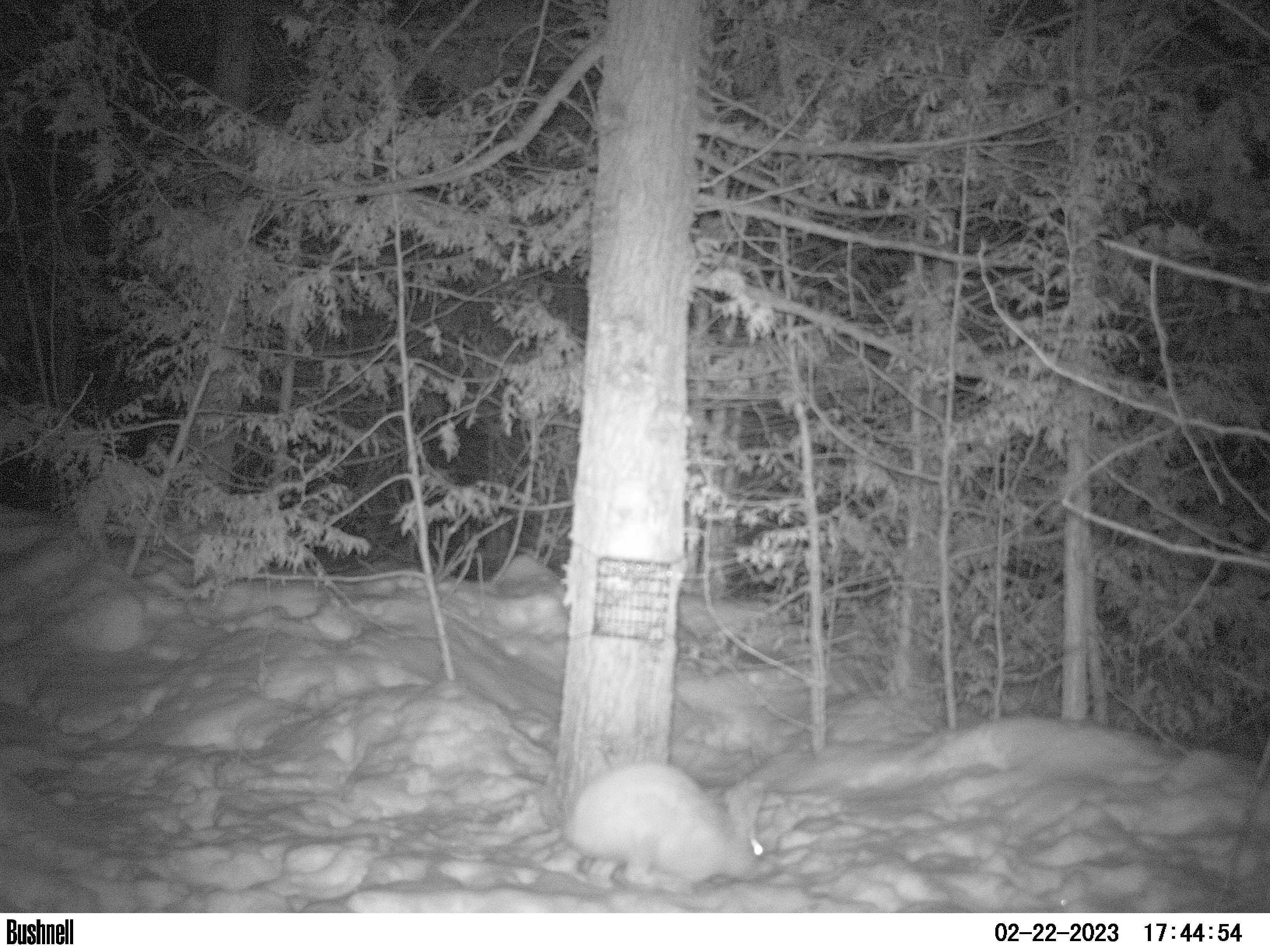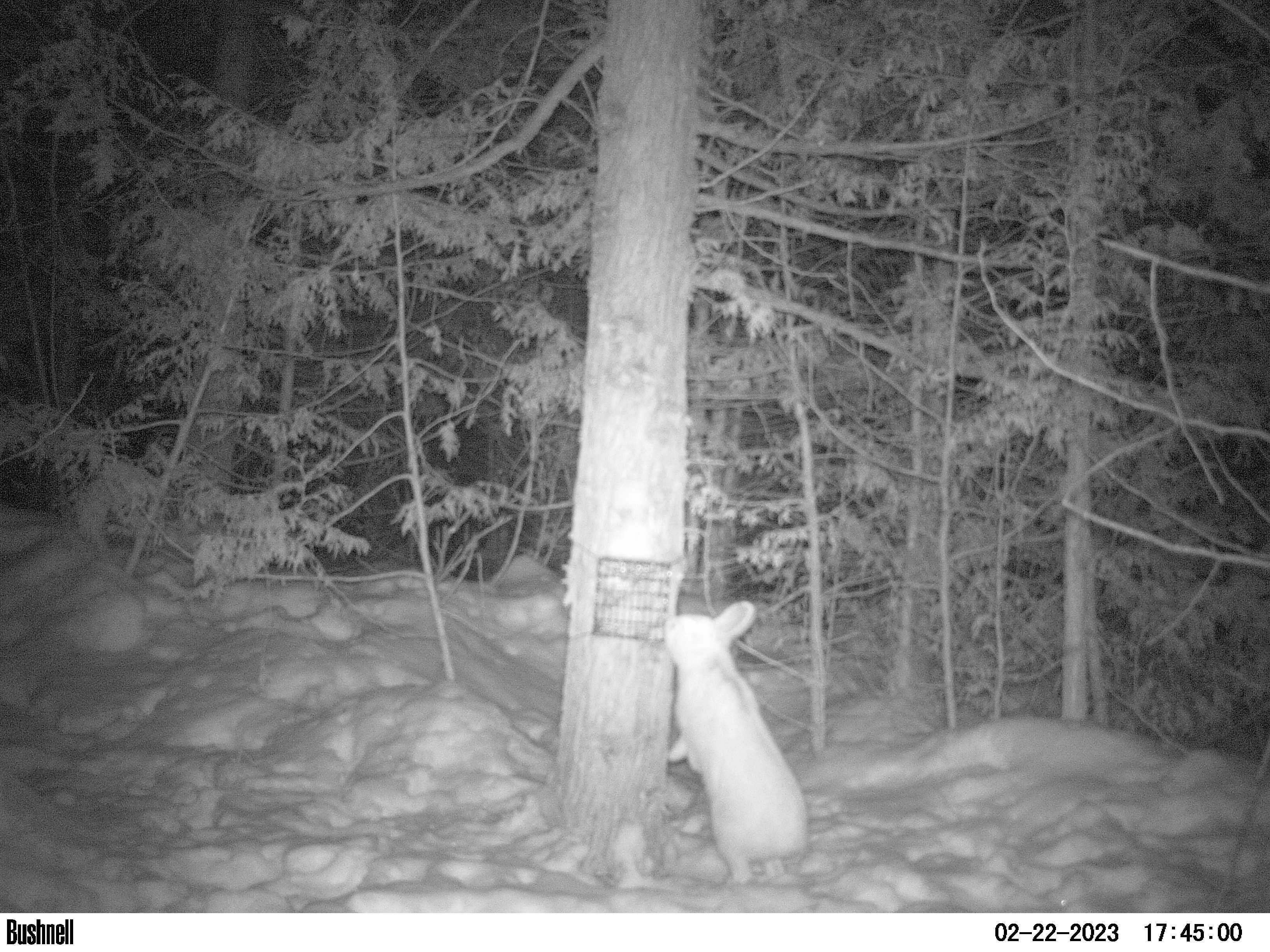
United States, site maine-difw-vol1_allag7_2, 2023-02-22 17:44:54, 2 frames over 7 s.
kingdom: Animalia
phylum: Chordata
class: Mammalia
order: Lagomorpha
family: Leporidae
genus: Lepus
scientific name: Lepus americanus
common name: snowshoe hare